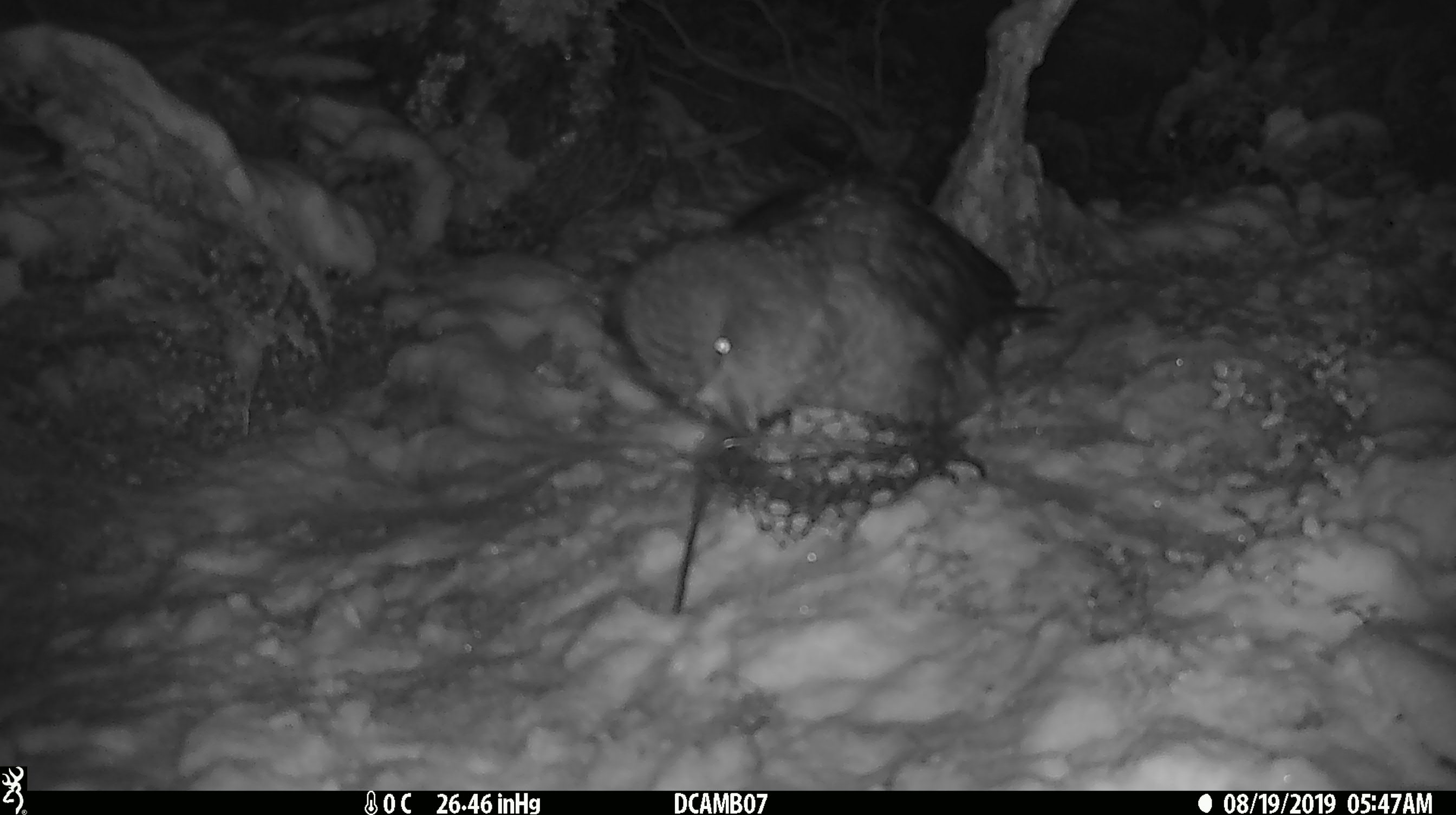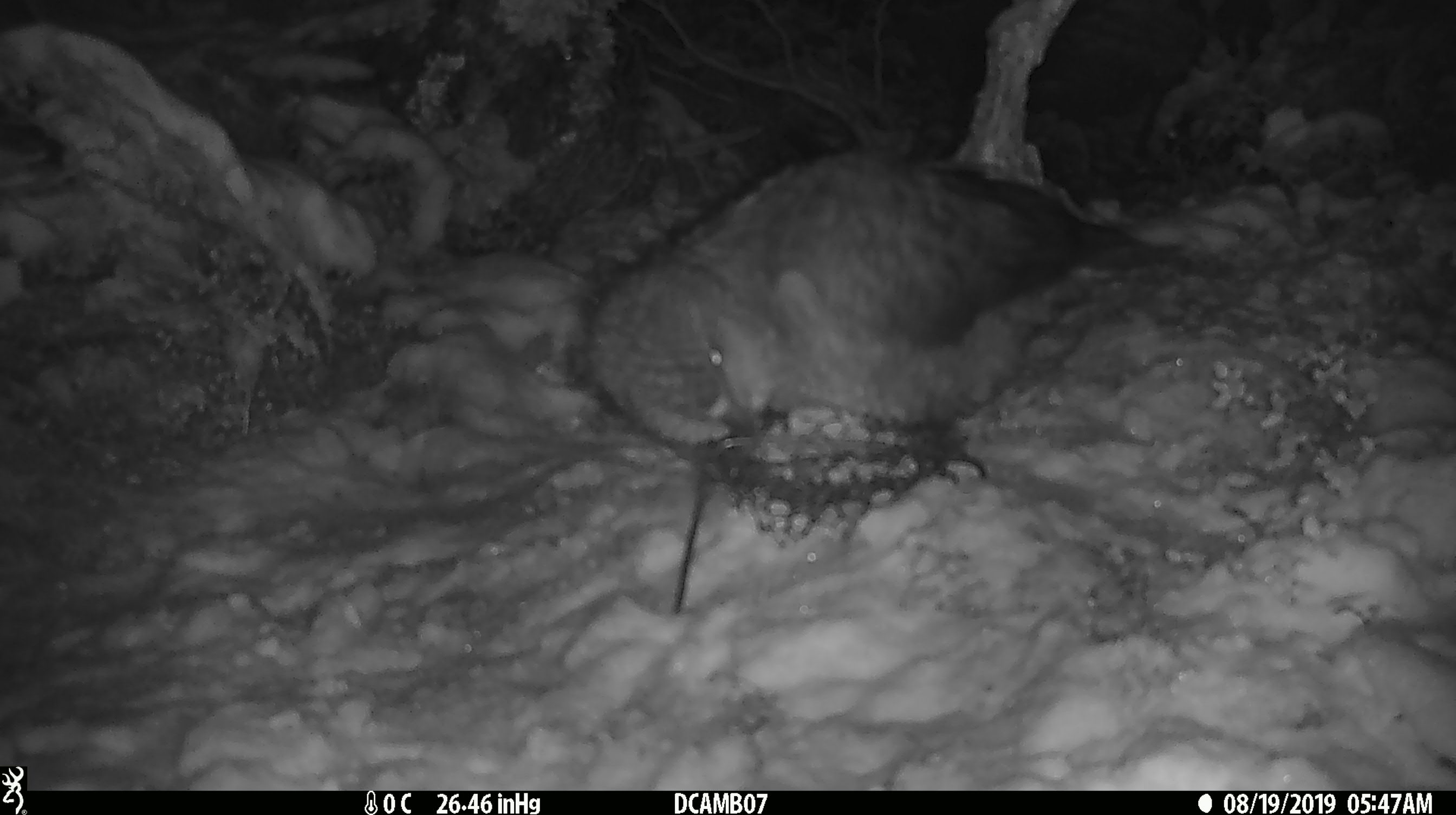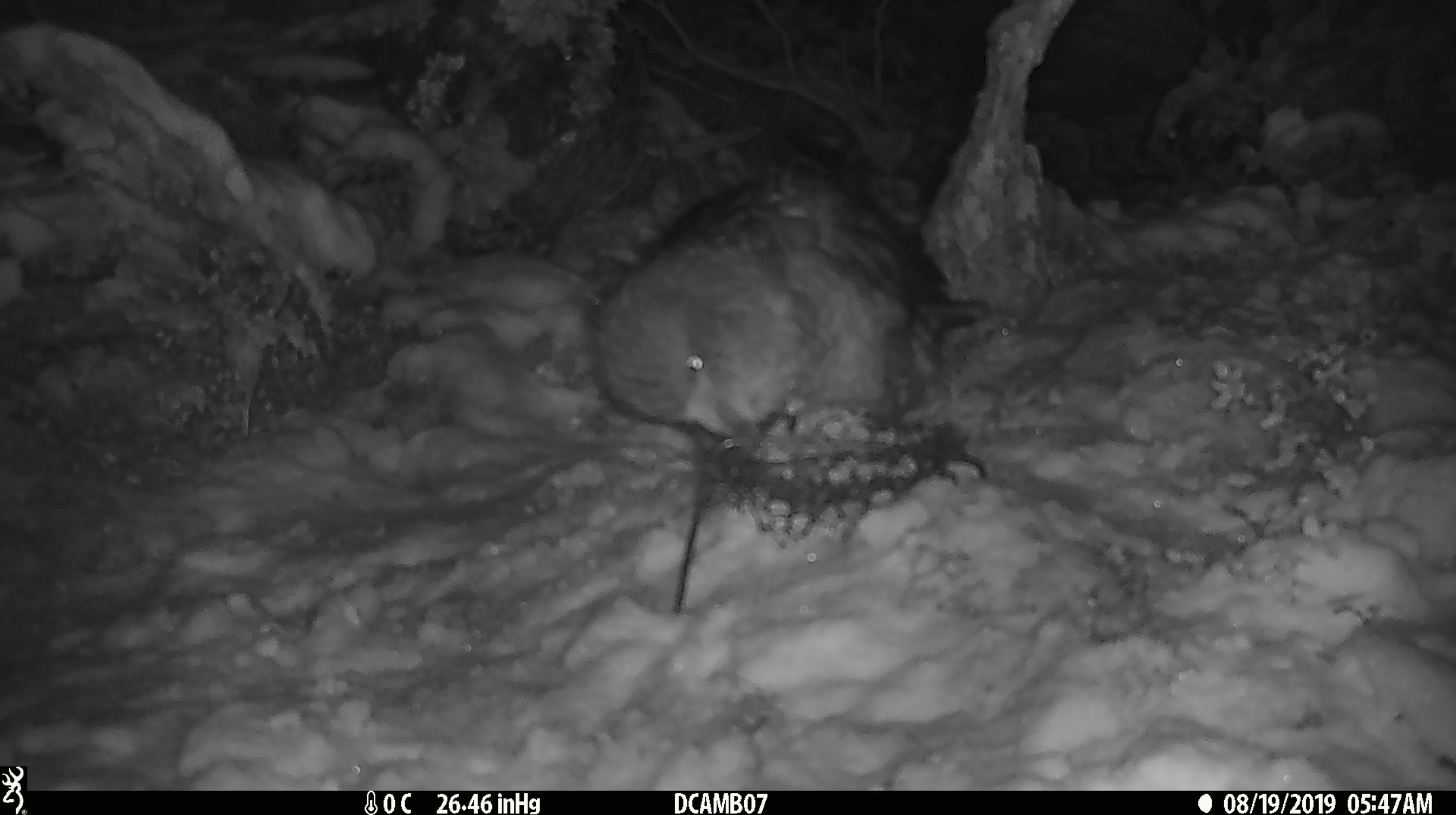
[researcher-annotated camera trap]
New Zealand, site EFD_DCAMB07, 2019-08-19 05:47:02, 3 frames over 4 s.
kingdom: Animalia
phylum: Chordata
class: Aves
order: Psittaciformes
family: Strigopidae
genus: Nestor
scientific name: Nestor notabilis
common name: kea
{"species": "kea (Nestor notabilis)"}